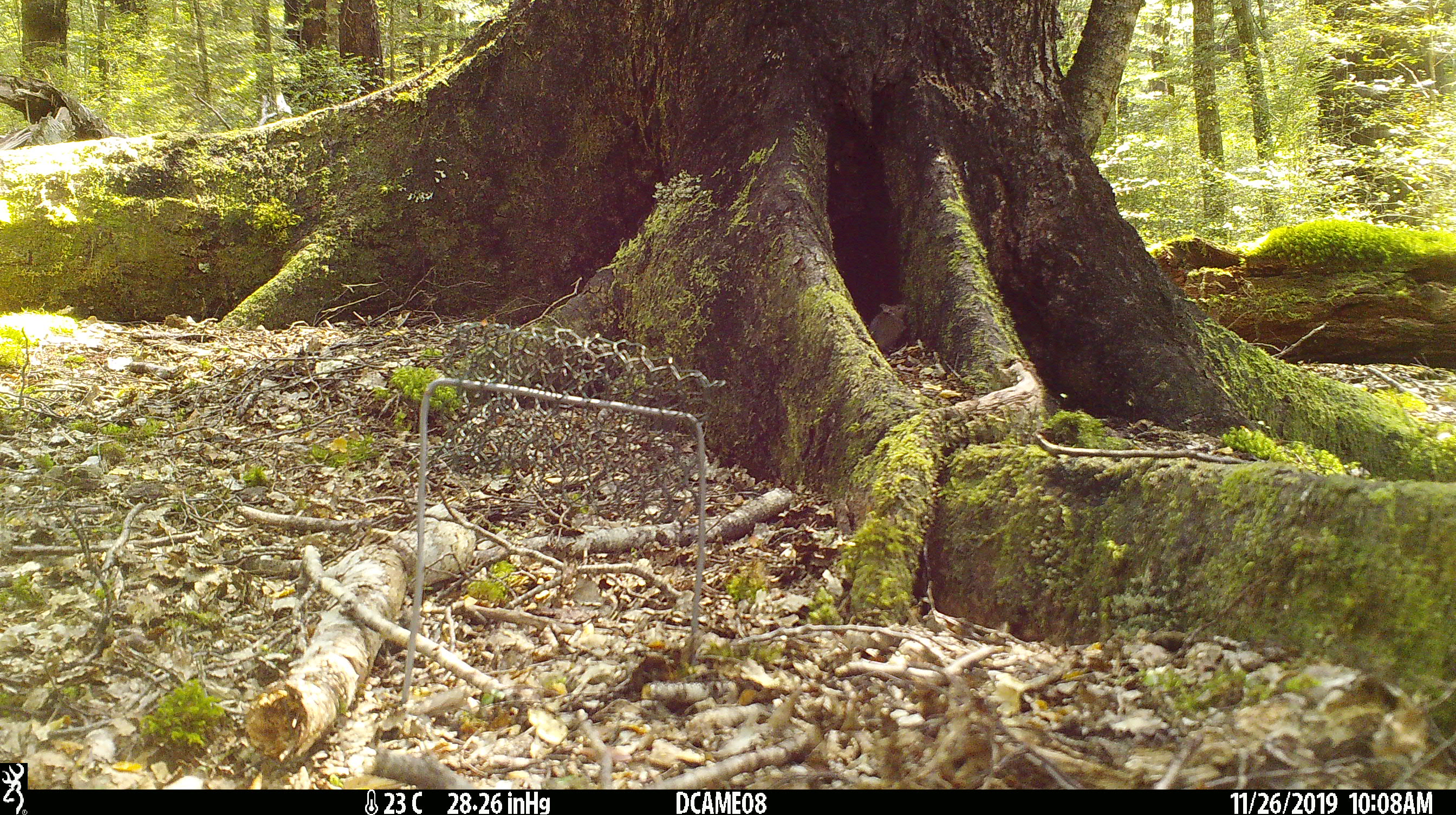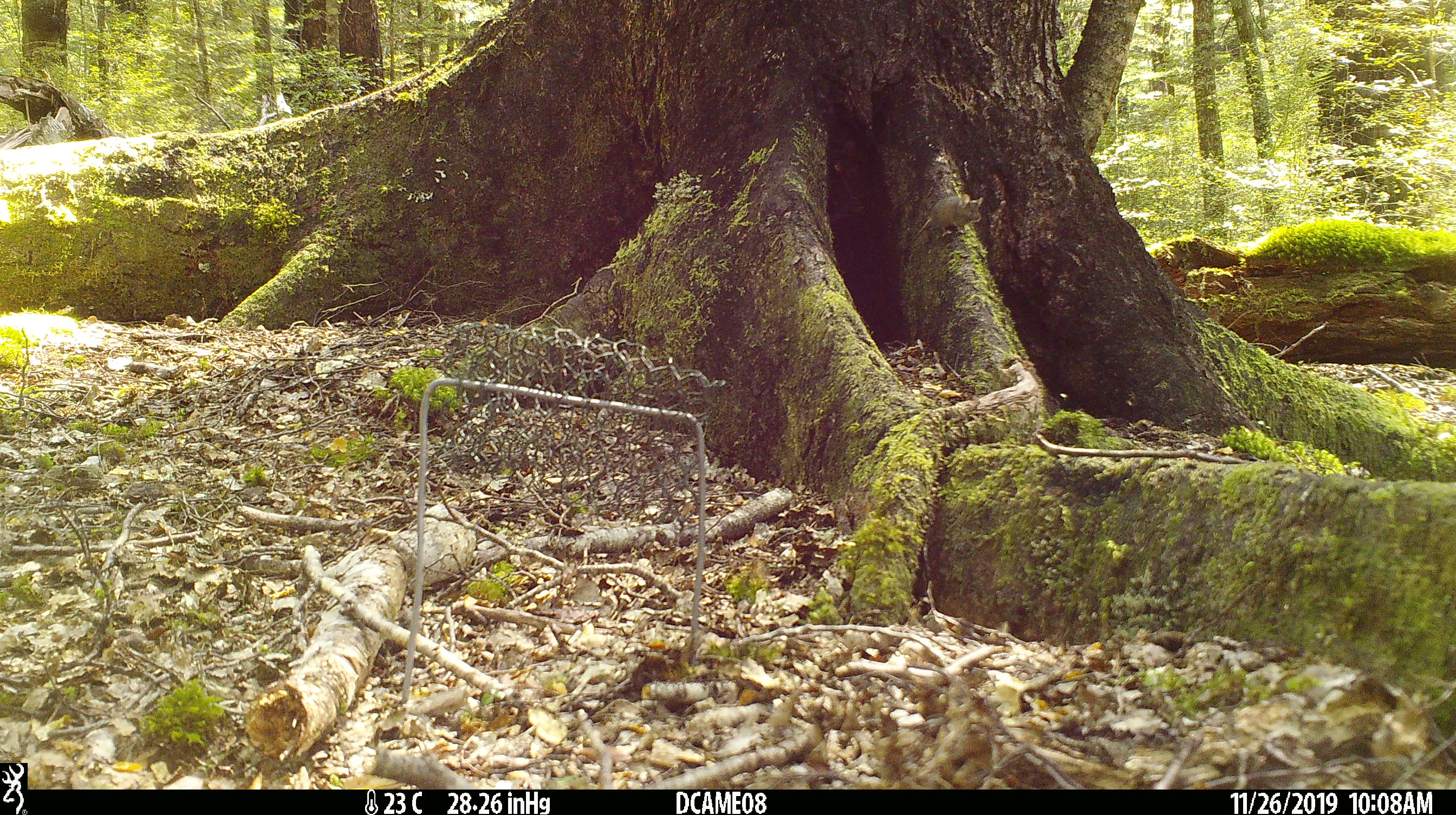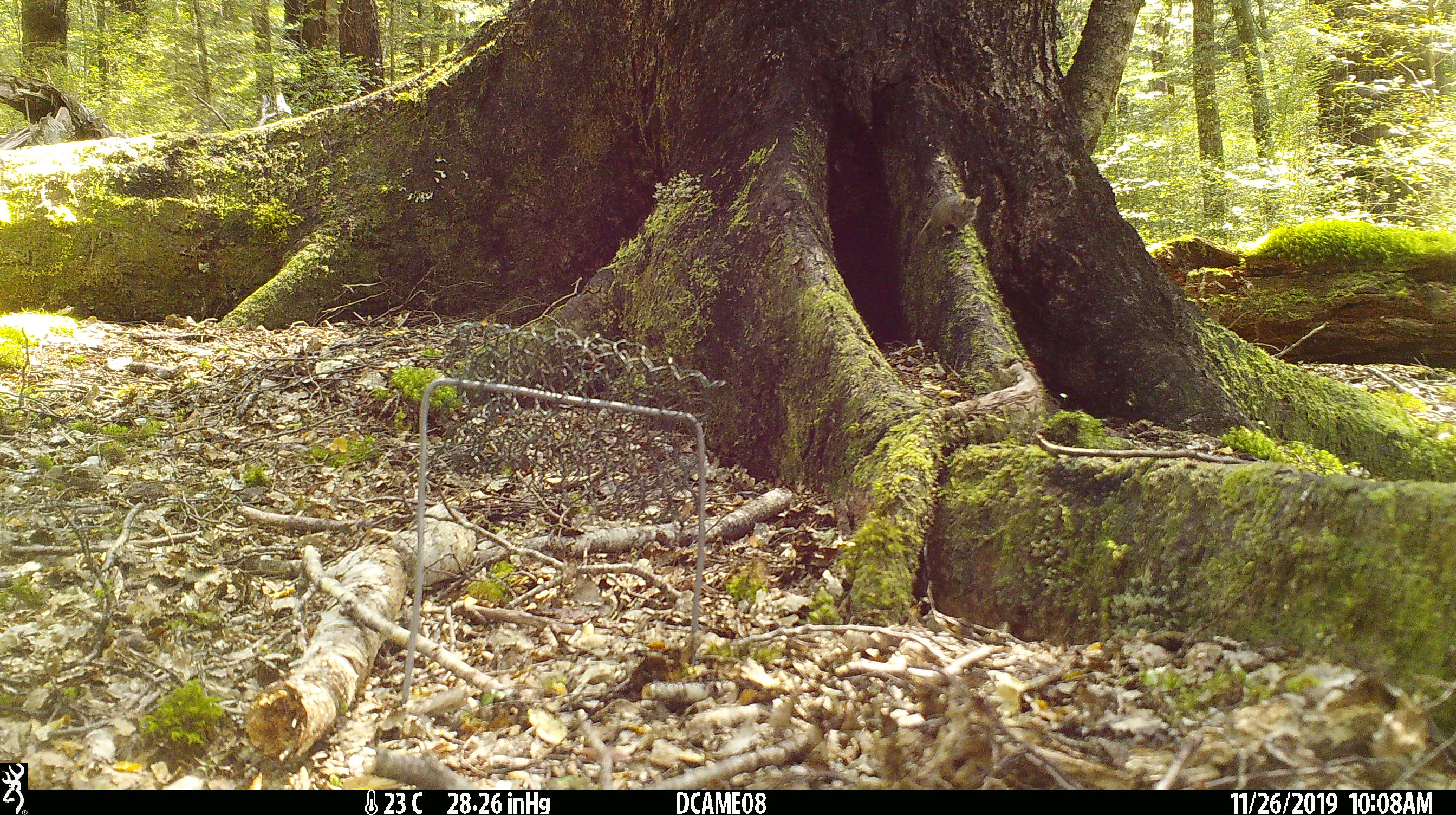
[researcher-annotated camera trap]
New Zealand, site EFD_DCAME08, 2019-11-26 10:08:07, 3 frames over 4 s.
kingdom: Animalia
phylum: Chordata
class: Mammalia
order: Rodentia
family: Muridae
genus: Mus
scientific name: Mus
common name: mouse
Mouse (Mus).